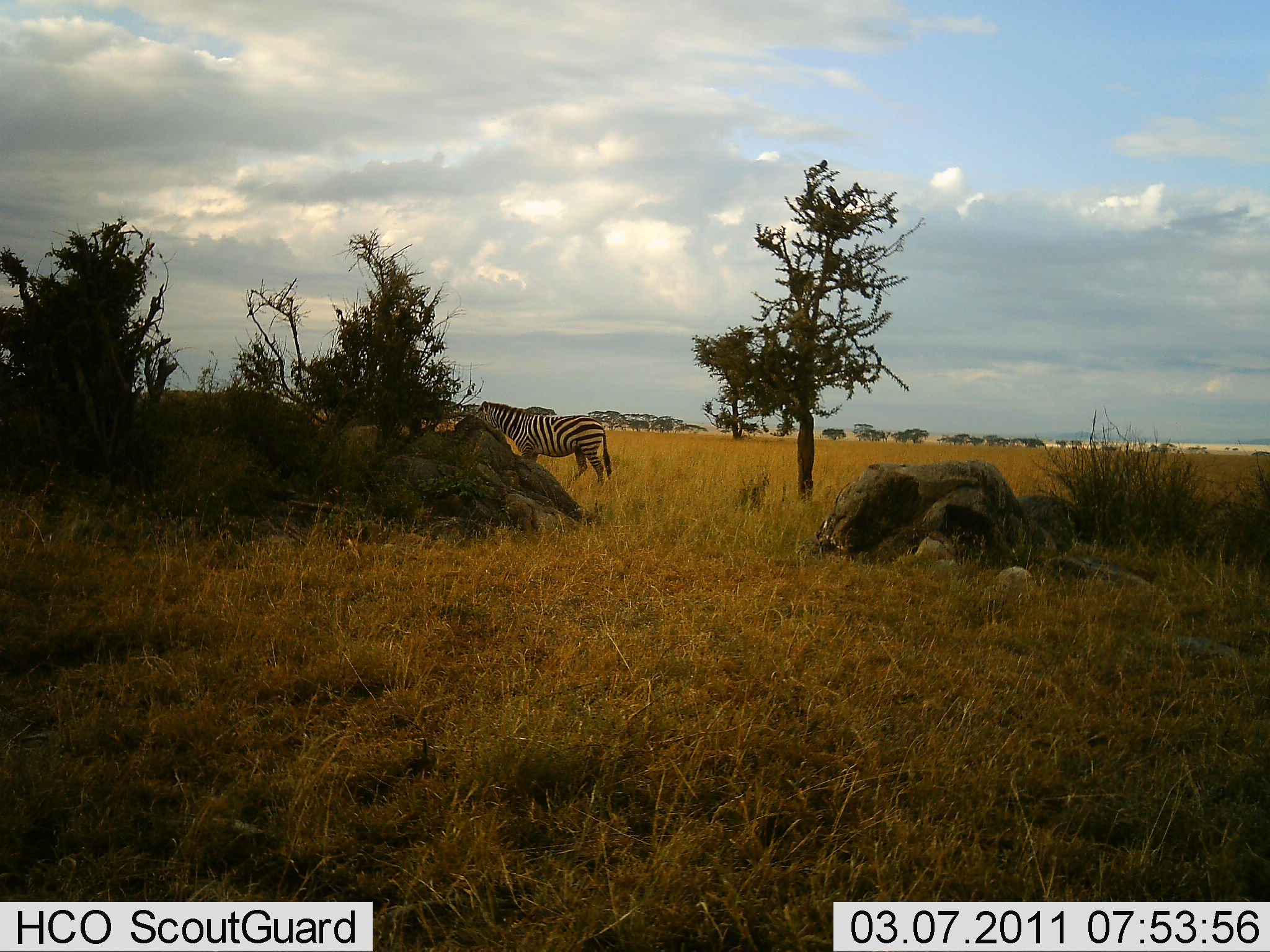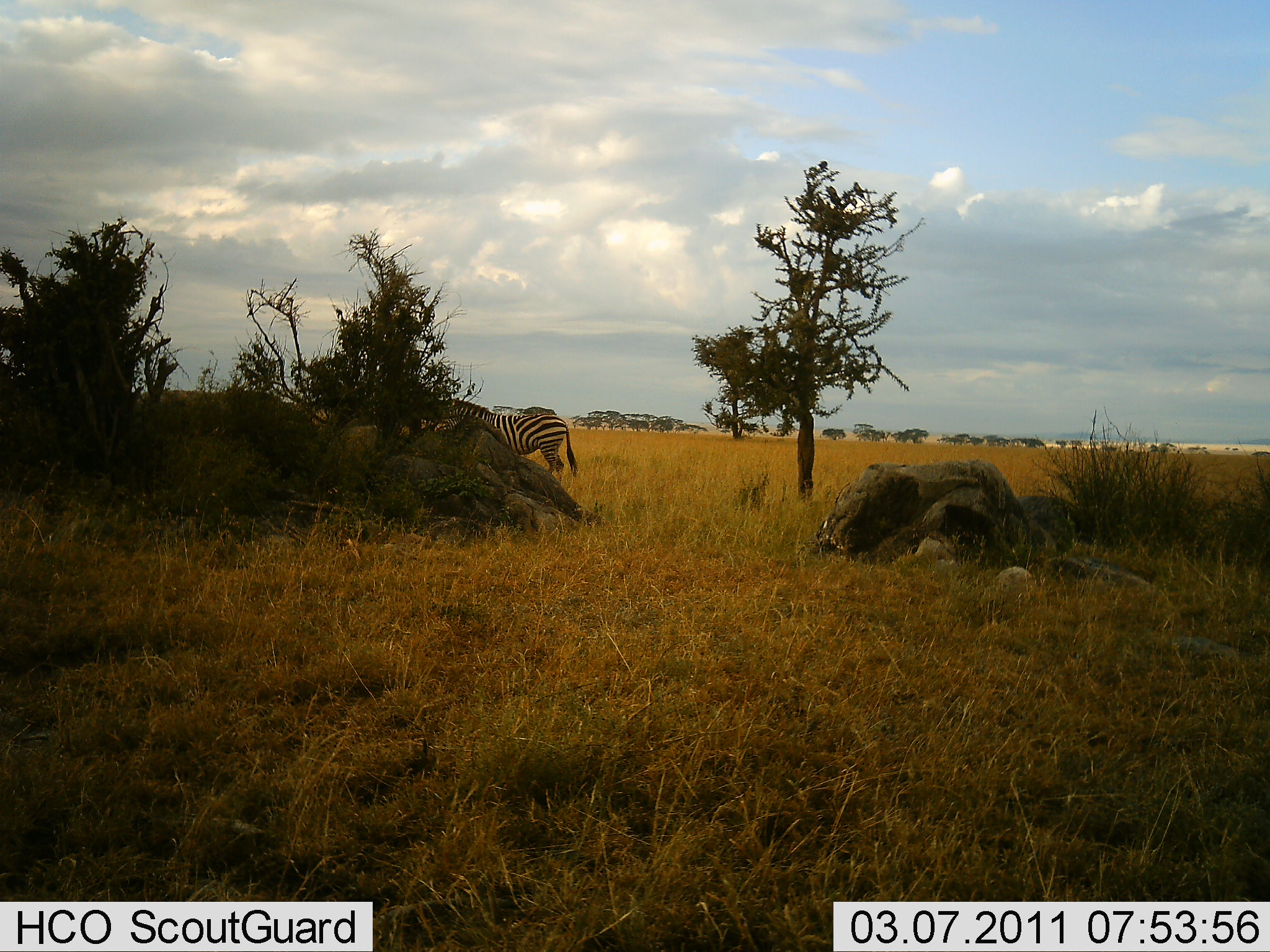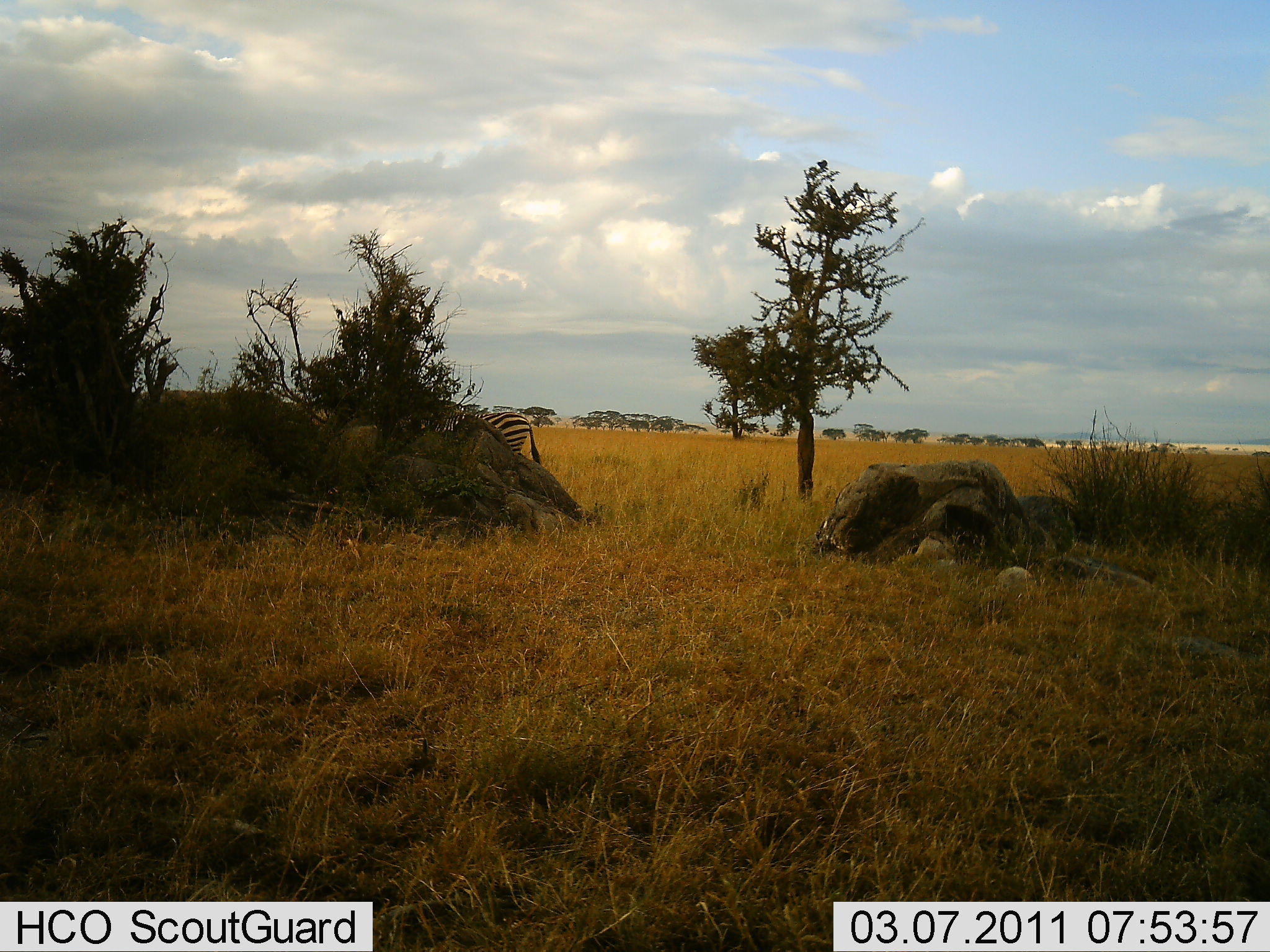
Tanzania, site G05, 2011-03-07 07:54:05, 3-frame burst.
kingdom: Animalia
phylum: Chordata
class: Mammalia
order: Perissodactyla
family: Equidae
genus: Equus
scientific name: Equus quagga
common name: plains zebra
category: zebra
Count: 1.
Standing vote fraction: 6%.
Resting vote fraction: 0%.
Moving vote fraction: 100%.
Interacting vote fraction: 0%.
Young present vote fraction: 0%.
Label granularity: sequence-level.